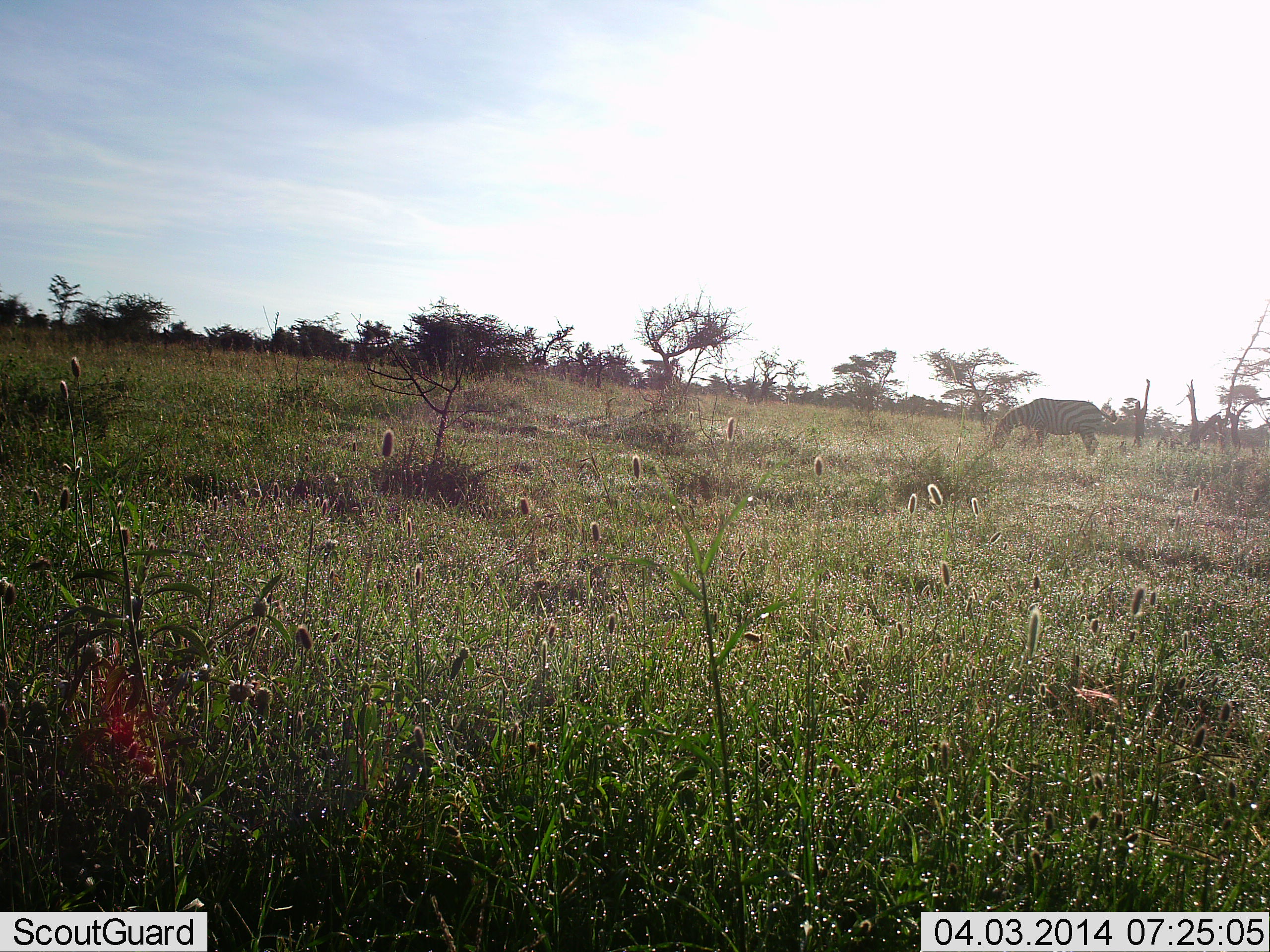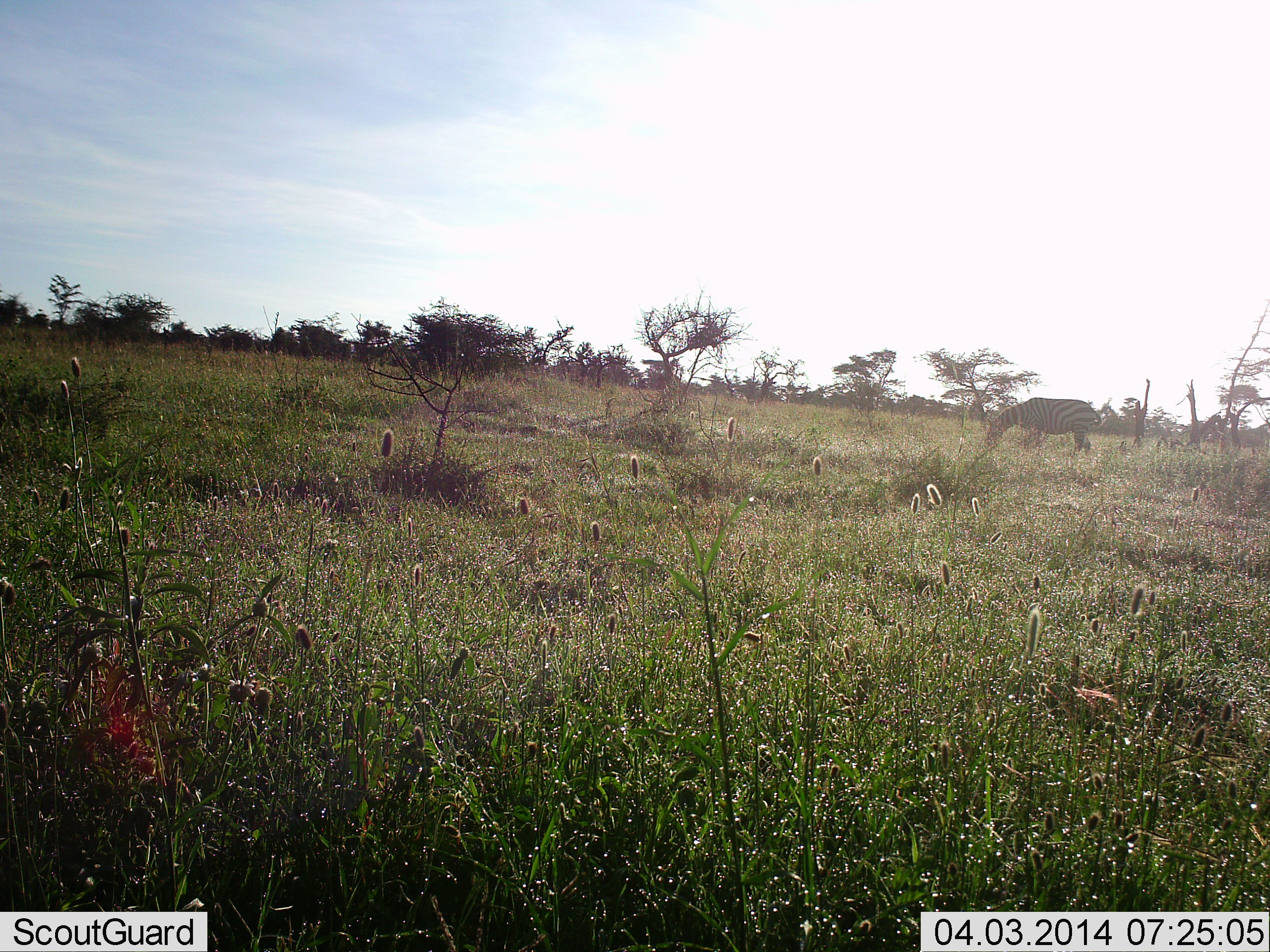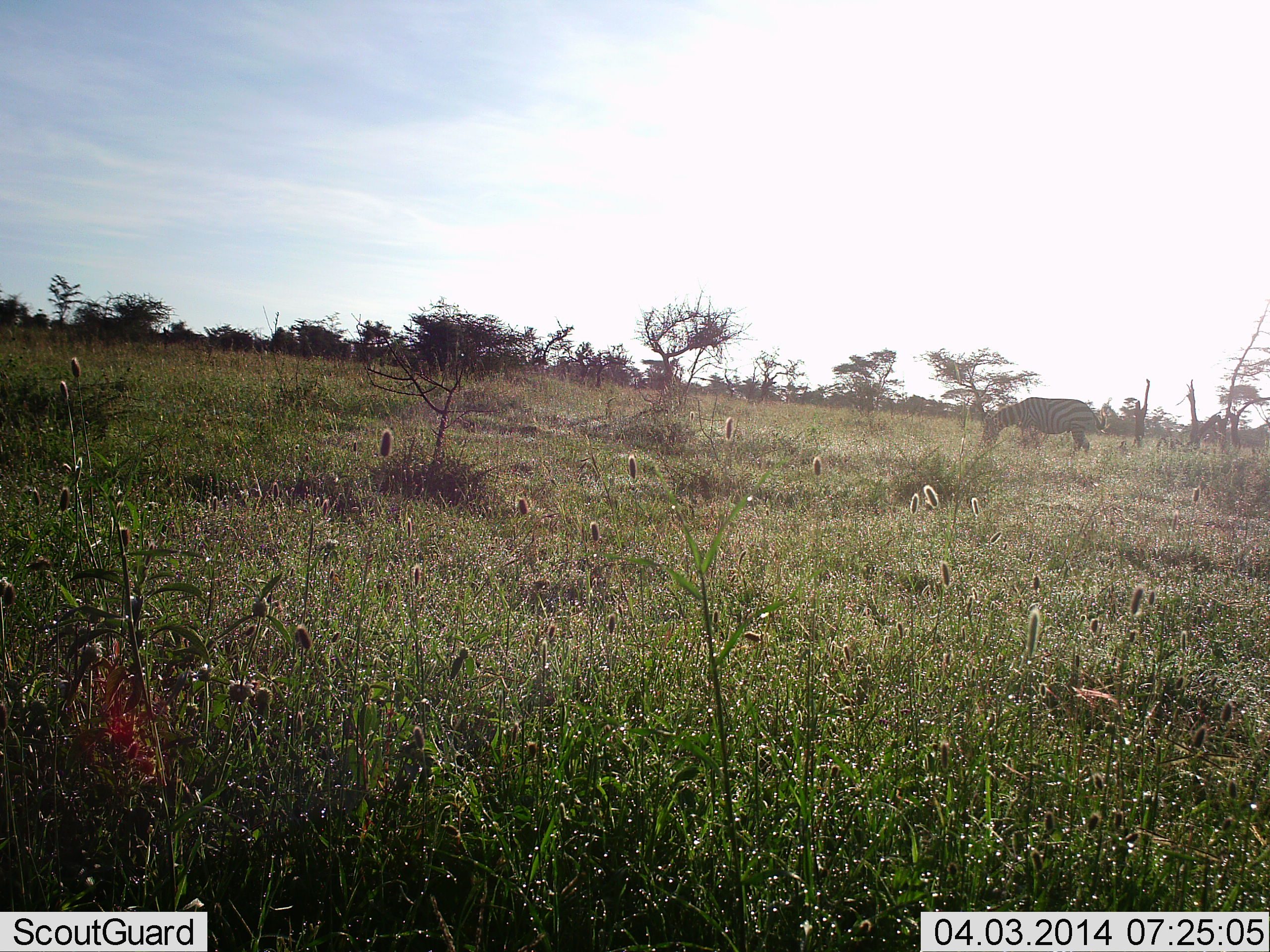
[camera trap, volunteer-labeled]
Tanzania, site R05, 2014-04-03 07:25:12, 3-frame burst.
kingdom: Animalia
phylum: Chordata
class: Mammalia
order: Perissodactyla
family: Equidae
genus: Equus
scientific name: Equus quagga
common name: plains zebra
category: zebra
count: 1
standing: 20%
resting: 0%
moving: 30%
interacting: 0%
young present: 0%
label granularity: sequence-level